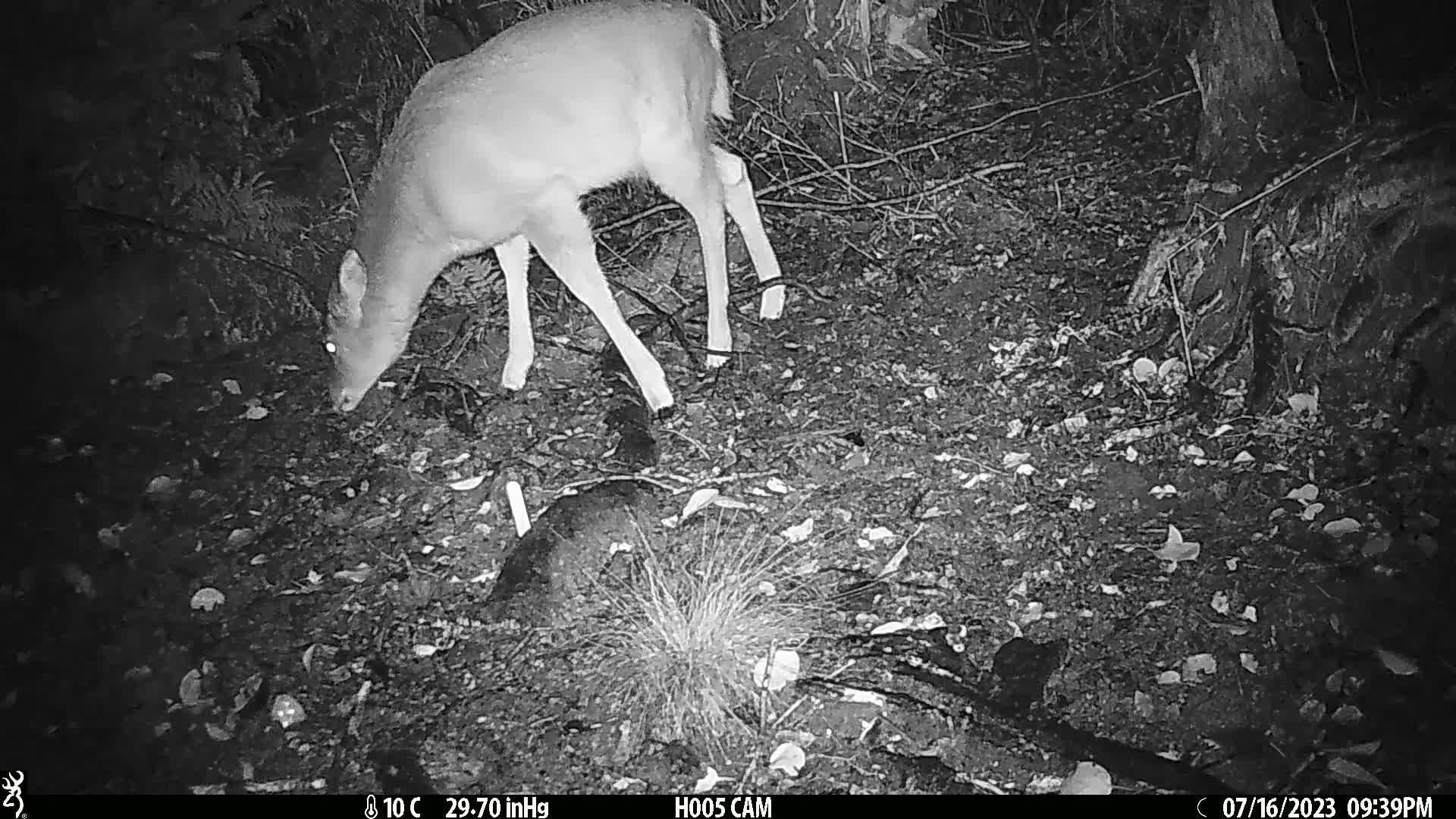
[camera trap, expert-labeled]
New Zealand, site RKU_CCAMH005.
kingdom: Animalia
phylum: Chordata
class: Mammalia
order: Artiodactyla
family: Cervidae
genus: Odocoileus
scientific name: Odocoileus virginianus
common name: white-tailed deer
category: white tailed deer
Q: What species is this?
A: White tailed deer (white-tailed deer) (Odocoileus virginianus).